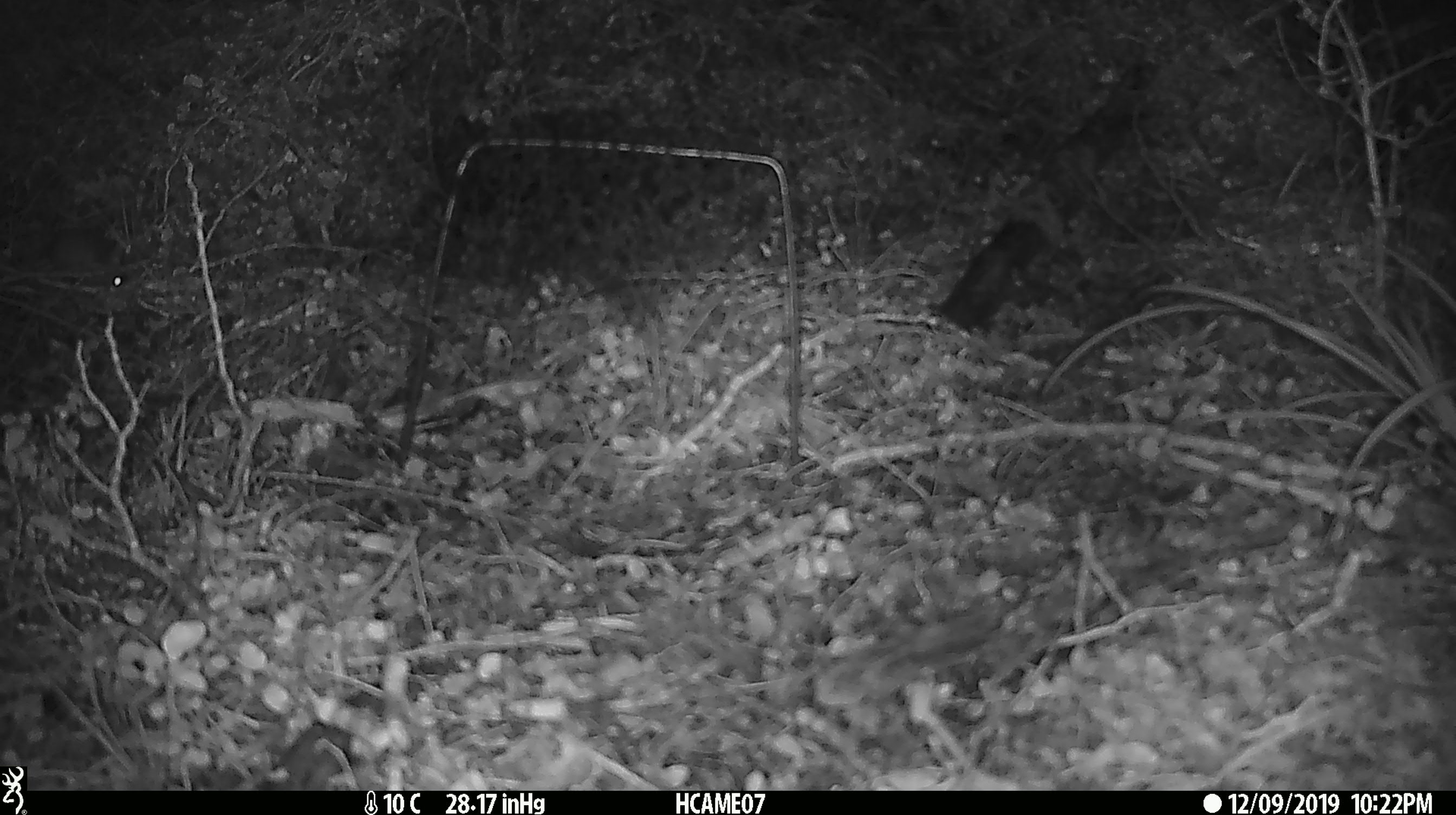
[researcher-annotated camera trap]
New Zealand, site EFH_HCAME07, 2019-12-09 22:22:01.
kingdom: Animalia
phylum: Chordata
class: Mammalia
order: Rodentia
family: Muridae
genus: Mus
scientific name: Mus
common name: mouse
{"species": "mouse (Mus)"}